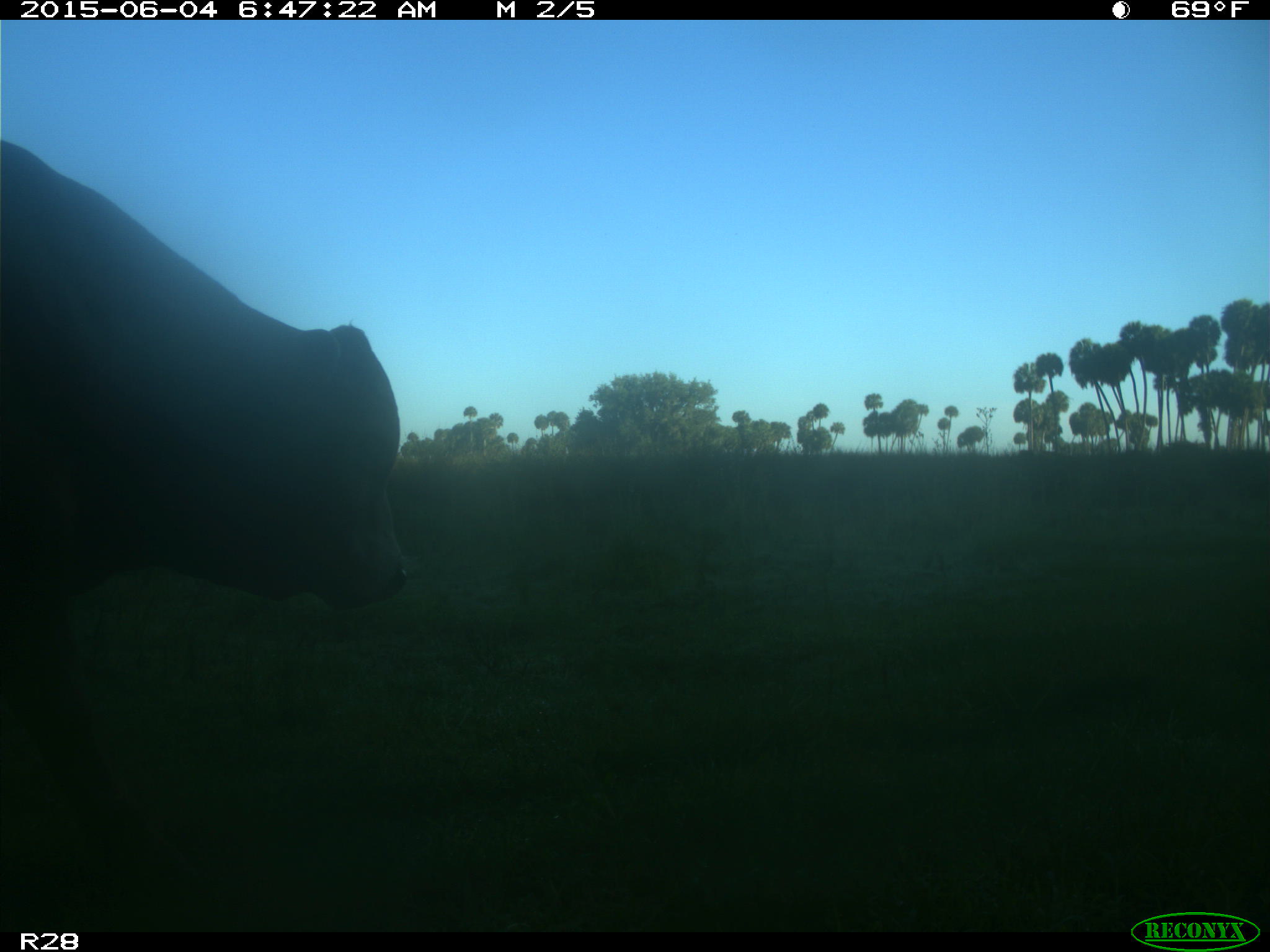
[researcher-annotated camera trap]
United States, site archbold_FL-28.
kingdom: Animalia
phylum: Chordata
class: Mammalia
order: Artiodactyla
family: Bovidae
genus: Bos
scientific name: Bos taurus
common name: domestic cow